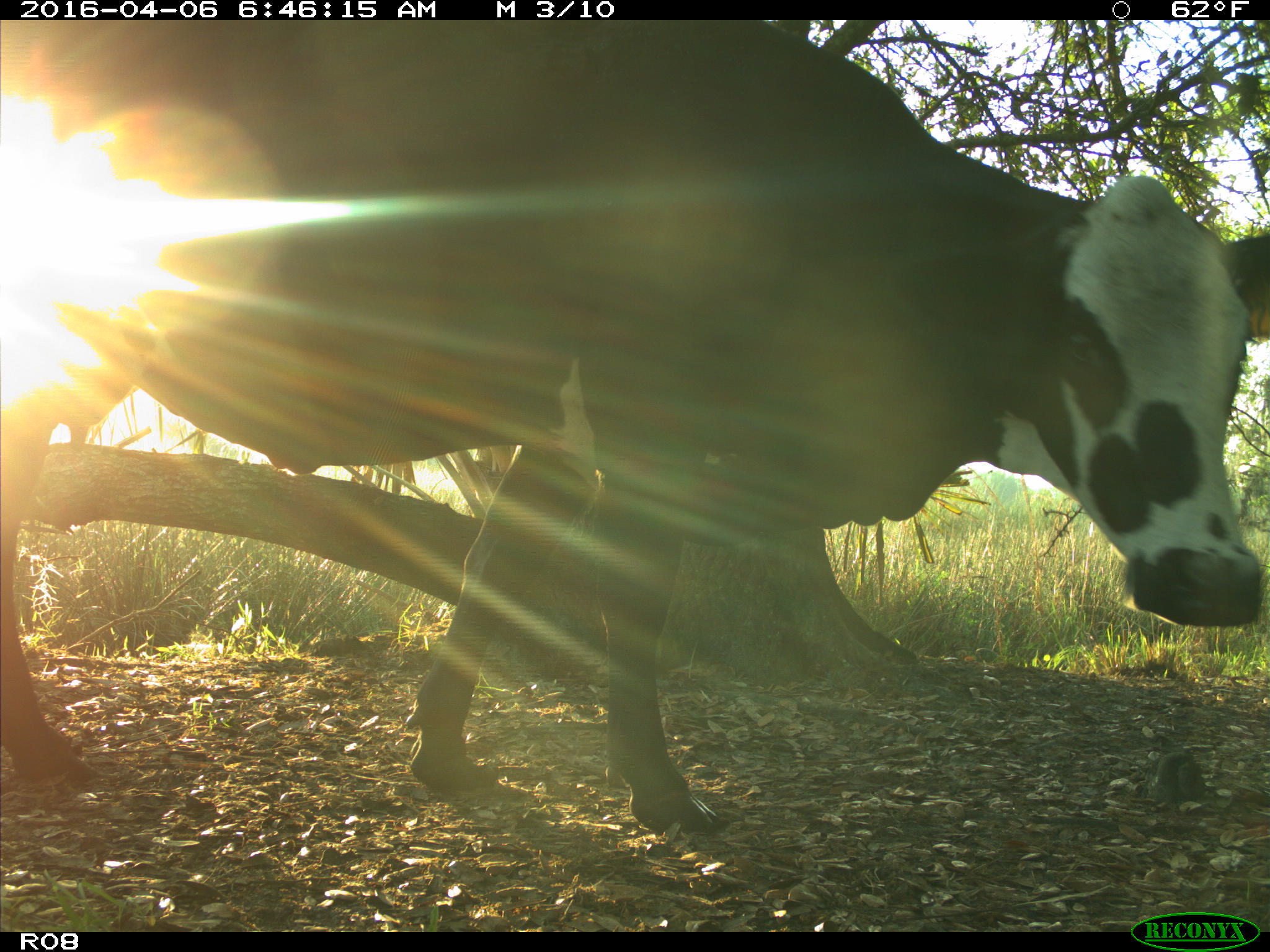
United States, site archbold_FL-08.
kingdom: Animalia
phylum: Chordata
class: Mammalia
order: Artiodactyla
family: Bovidae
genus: Bos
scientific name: Bos taurus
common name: domestic cow